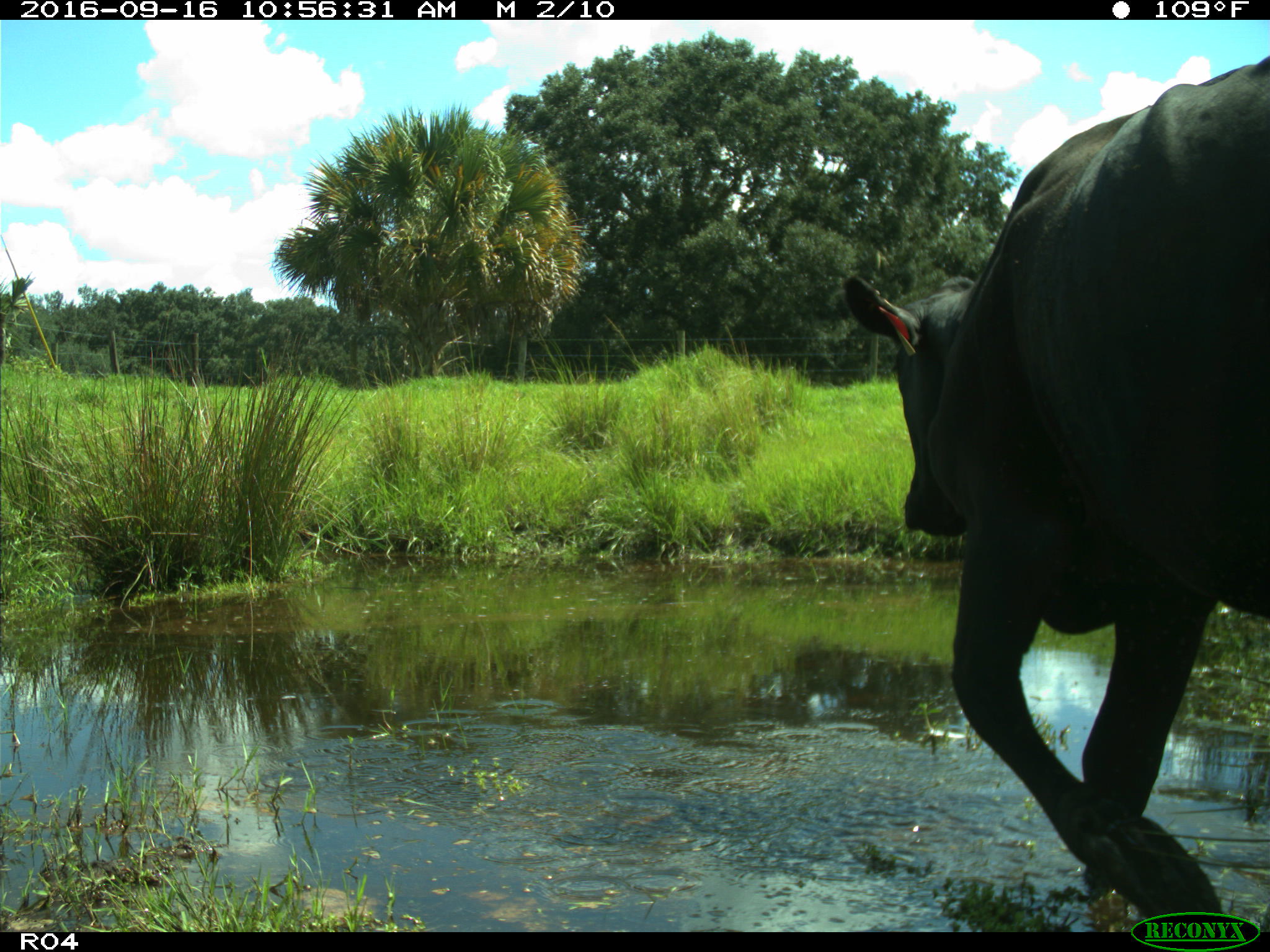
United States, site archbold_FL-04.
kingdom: Animalia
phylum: Chordata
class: Mammalia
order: Artiodactyla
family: Bovidae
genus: Bos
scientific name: Bos taurus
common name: domestic cow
Bos taurus (domestic cow).